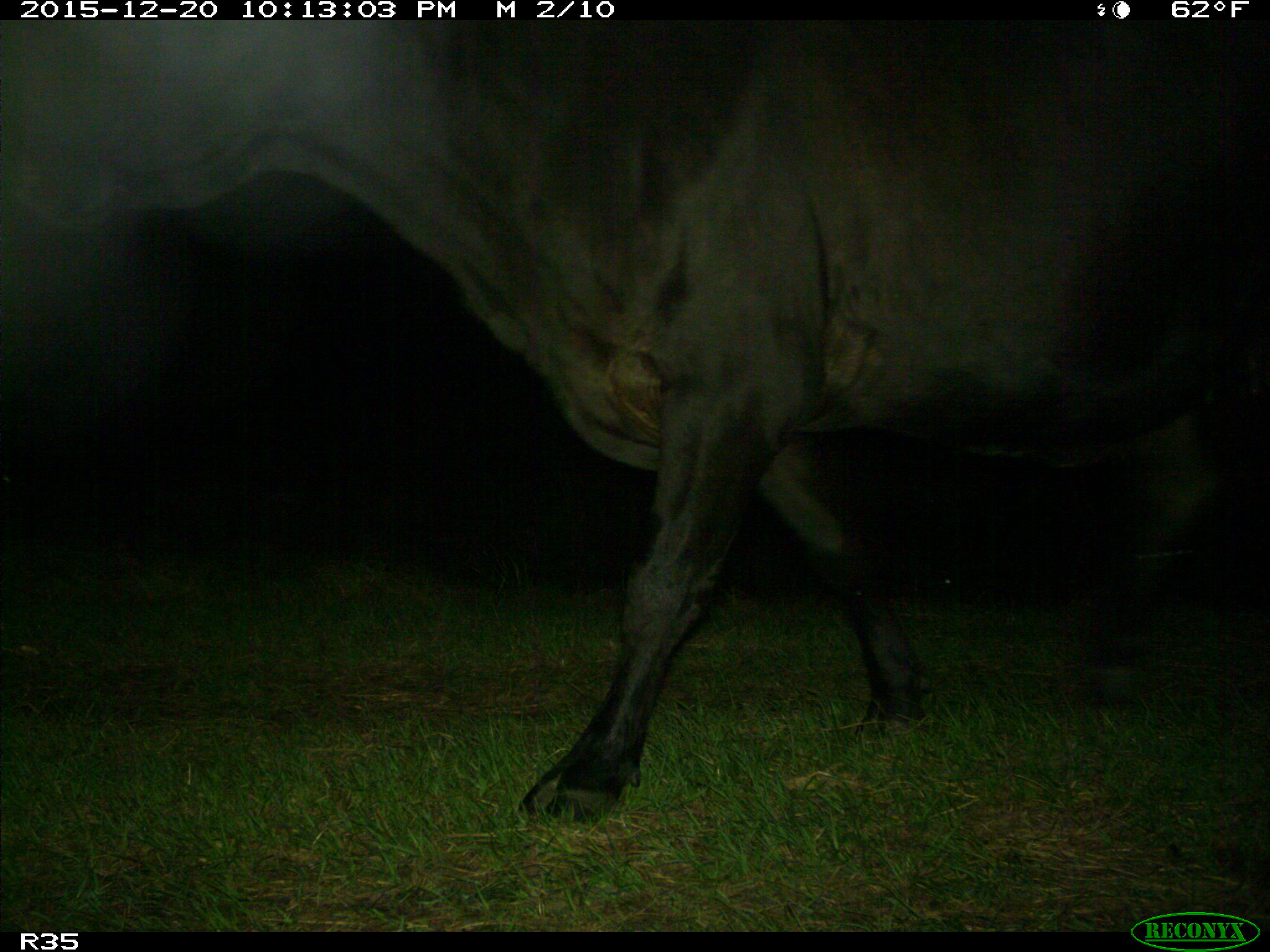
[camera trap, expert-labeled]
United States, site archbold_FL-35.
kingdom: Animalia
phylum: Chordata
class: Mammalia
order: Artiodactyla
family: Bovidae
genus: Bos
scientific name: Bos taurus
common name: domestic cow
Bos taurus (domestic cow).